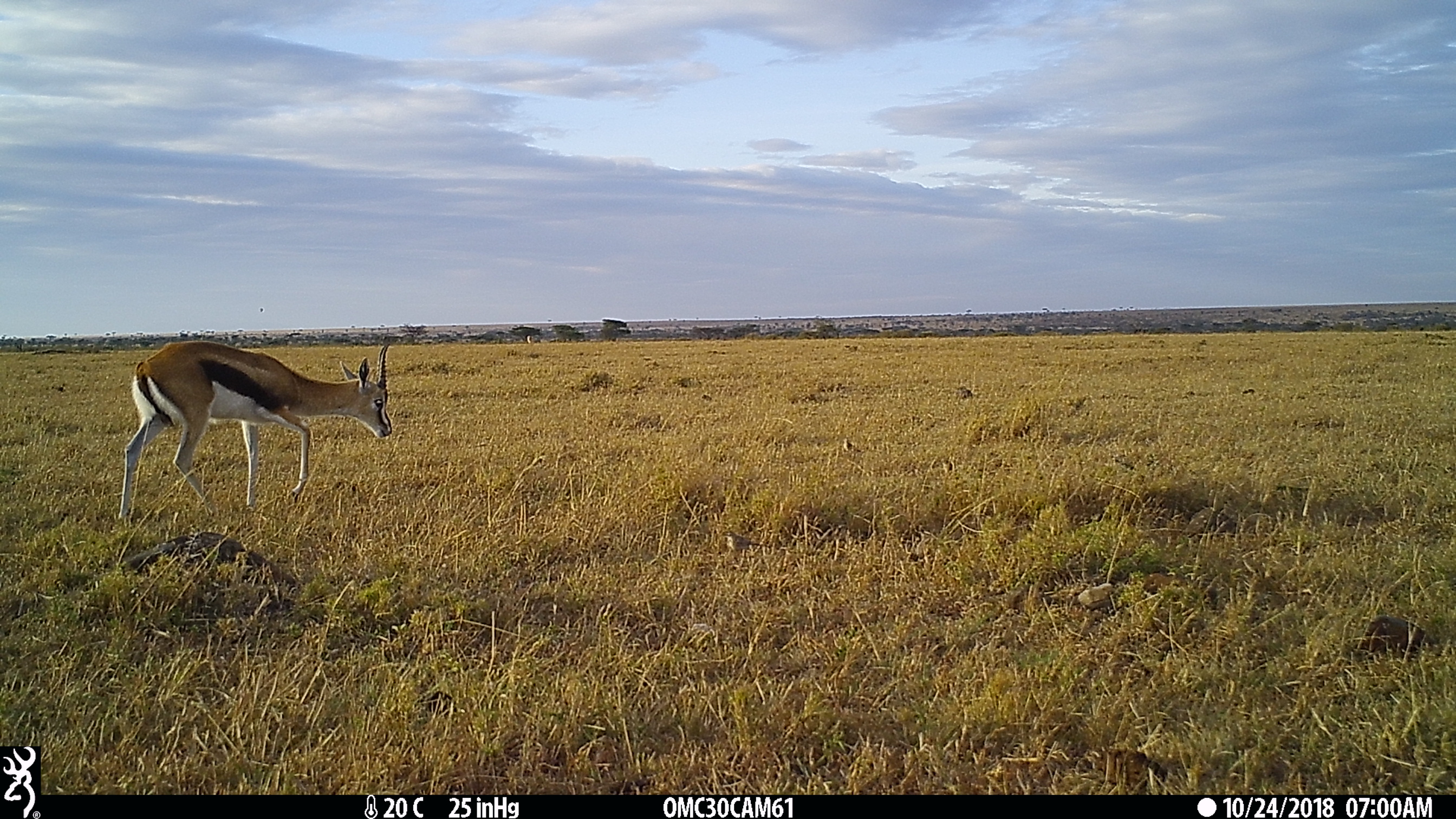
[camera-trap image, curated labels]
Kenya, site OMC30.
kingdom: Animalia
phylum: Chordata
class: Mammalia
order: Artiodactyla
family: Bovidae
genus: Eudorcas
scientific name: Eudorcas thomsonii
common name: thomon's gazelle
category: gazelle thomsons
Gazelle thomsons (thomon's gazelle) (Eudorcas thomsonii).